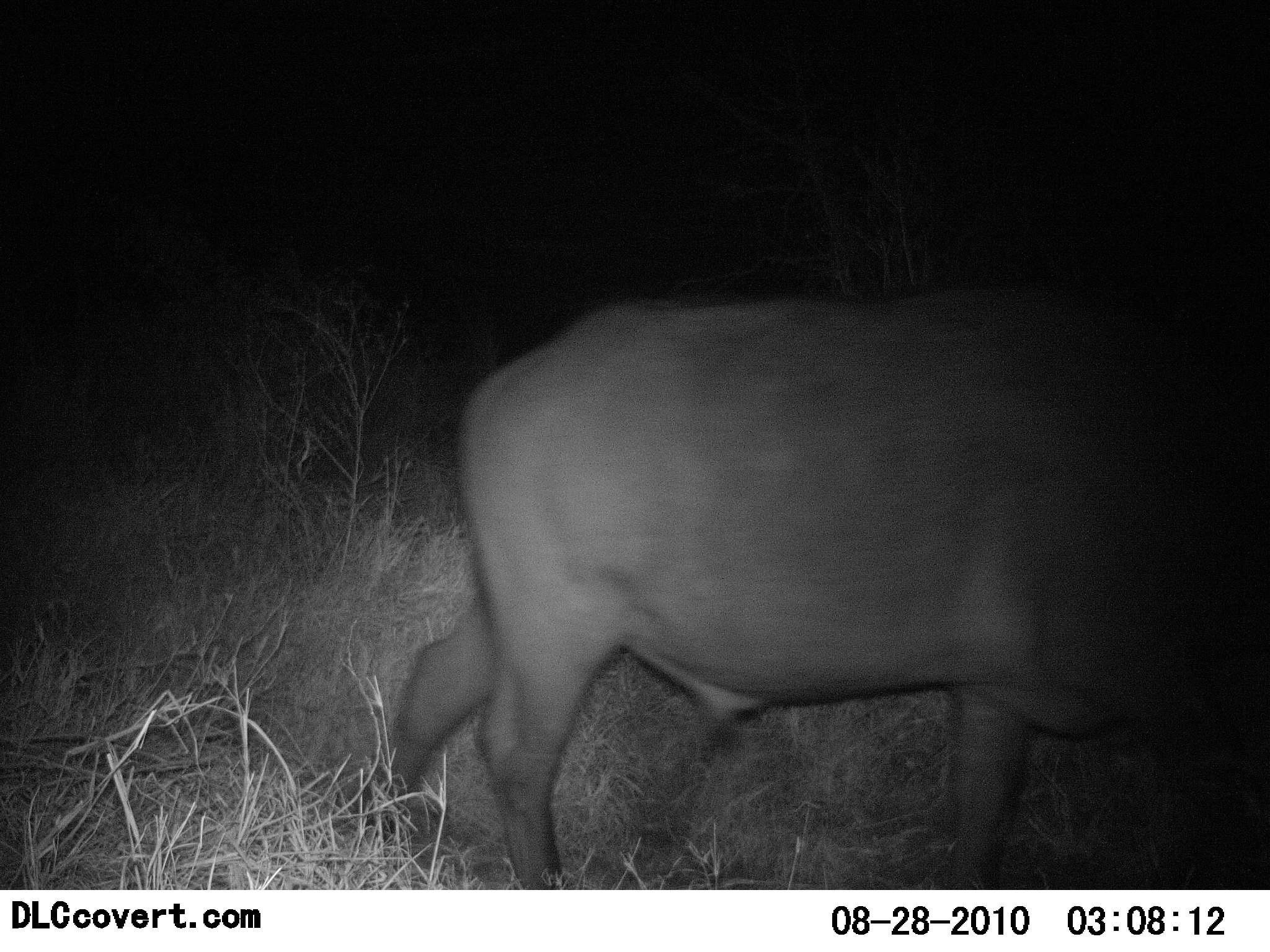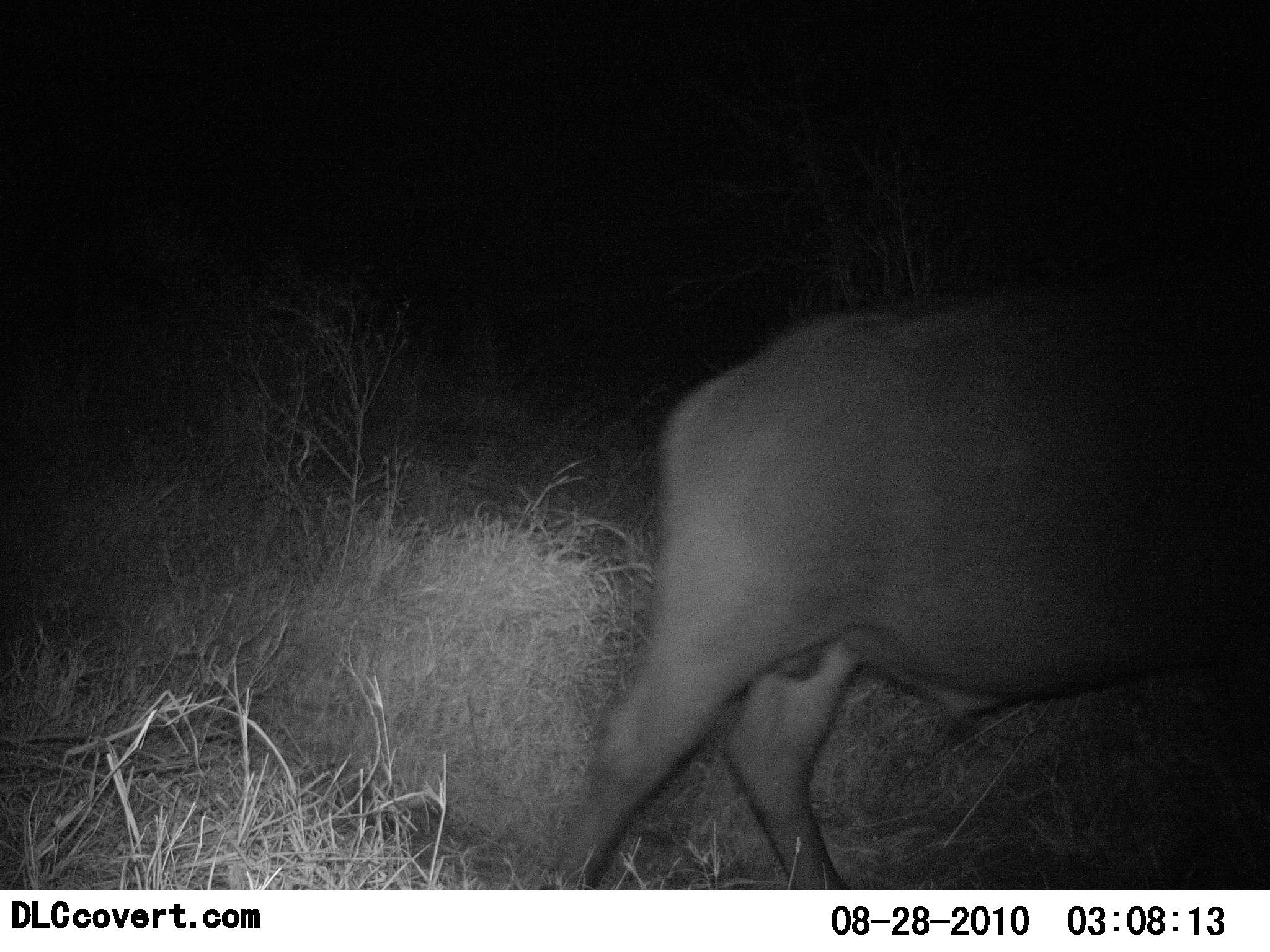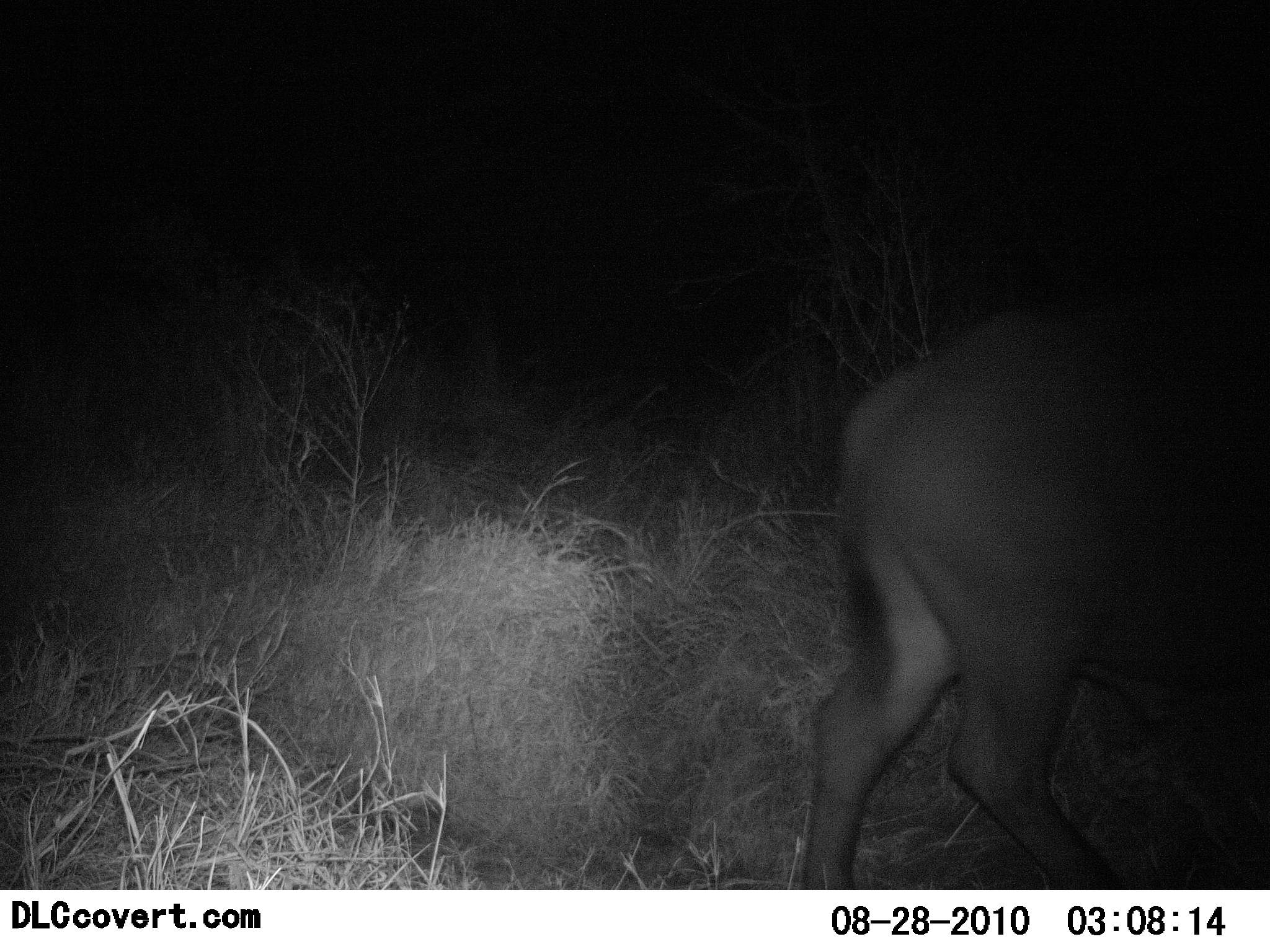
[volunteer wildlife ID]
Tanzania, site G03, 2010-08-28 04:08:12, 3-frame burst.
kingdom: Animalia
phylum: Chordata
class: Mammalia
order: Artiodactyla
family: Bovidae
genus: Syncerus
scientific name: Syncerus caffer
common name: cape buffalo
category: buffalo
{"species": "buffalo (cape buffalo) (Syncerus caffer)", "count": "1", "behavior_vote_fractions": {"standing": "0%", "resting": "0%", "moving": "100%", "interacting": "0%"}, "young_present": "0%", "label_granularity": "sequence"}